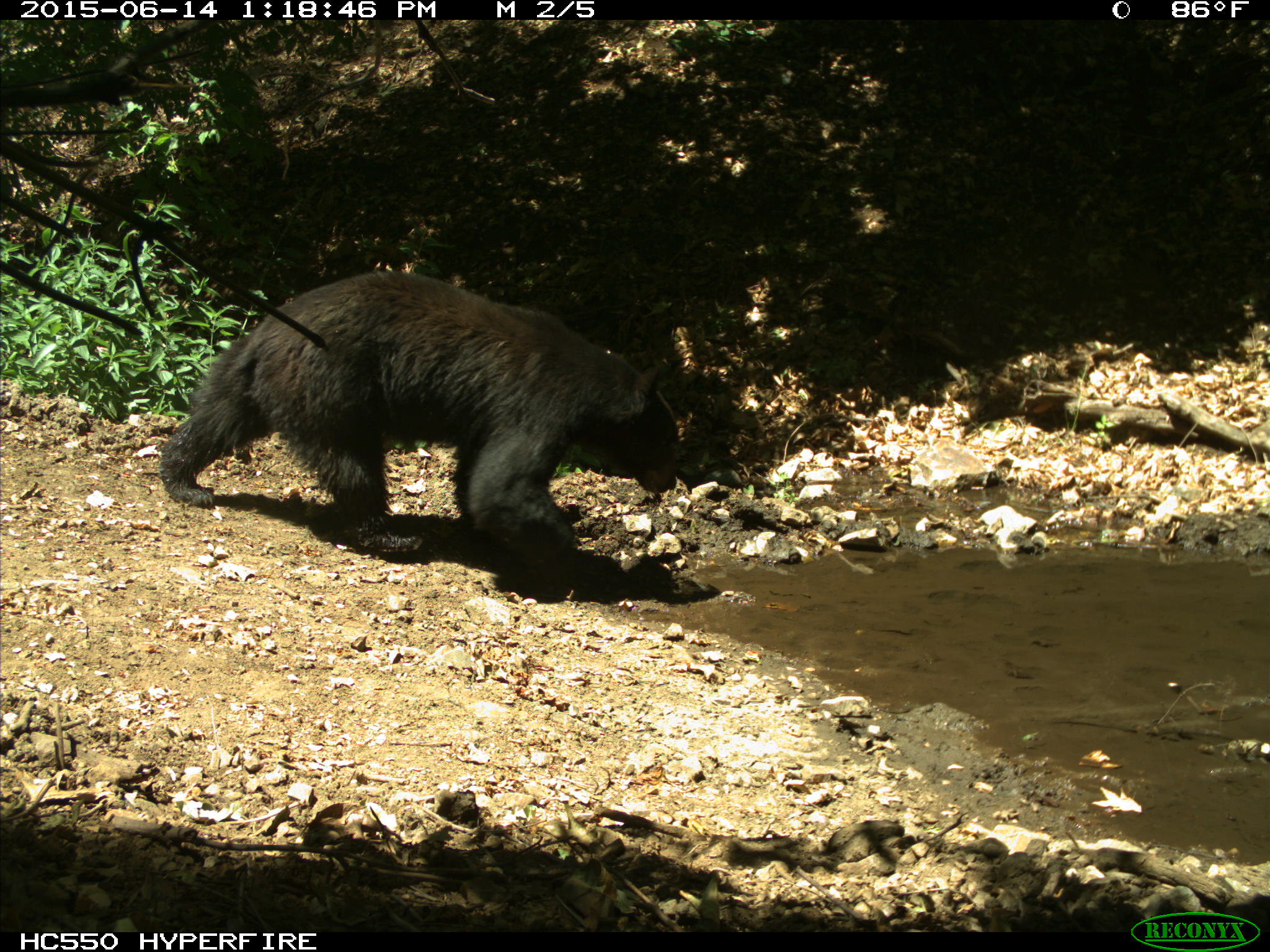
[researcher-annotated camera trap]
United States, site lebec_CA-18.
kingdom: Animalia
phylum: Chordata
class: Mammalia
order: Carnivora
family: Ursidae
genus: Ursus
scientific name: Ursus americanus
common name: american black bear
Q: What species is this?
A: Ursus americanus (american black bear).